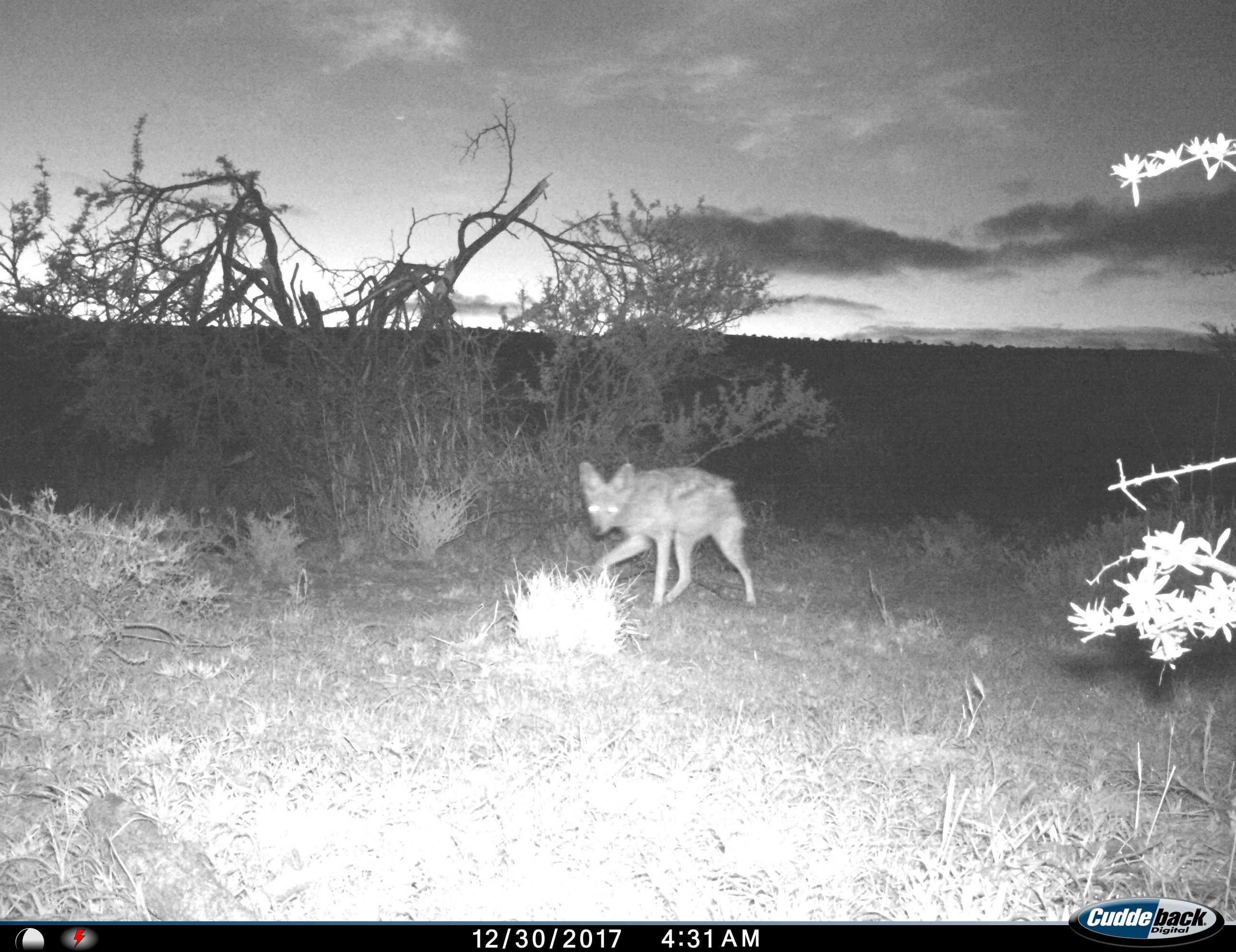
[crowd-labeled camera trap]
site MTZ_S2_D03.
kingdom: Animalia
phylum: Chordata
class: Mammalia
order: Carnivora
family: Canidae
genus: Lupulella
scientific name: Lupulella mesomelas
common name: black-backed jackal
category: jackalblackbacked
Jackalblackbacked (black-backed jackal) (Lupulella mesomelas), count 1. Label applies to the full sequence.